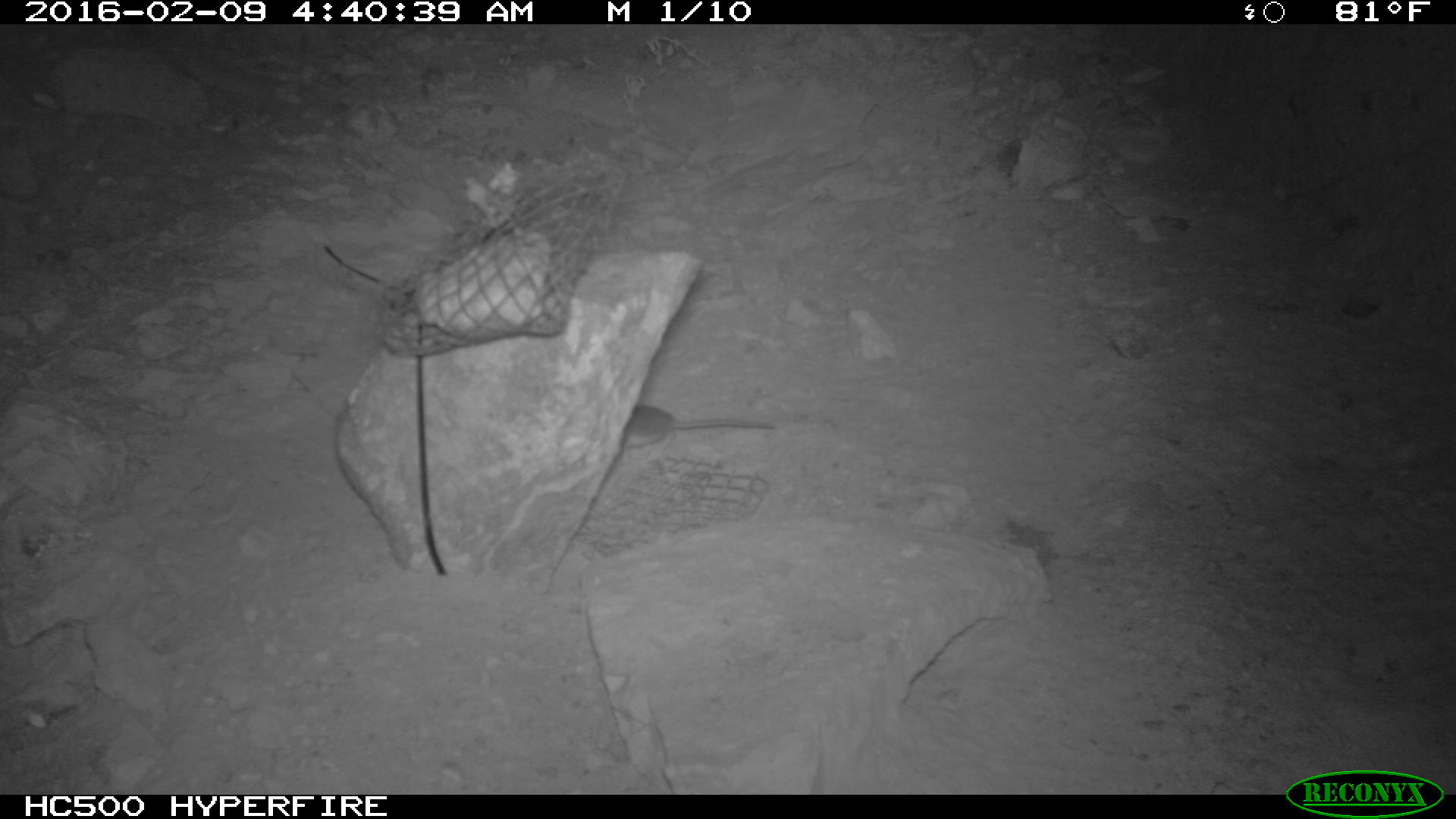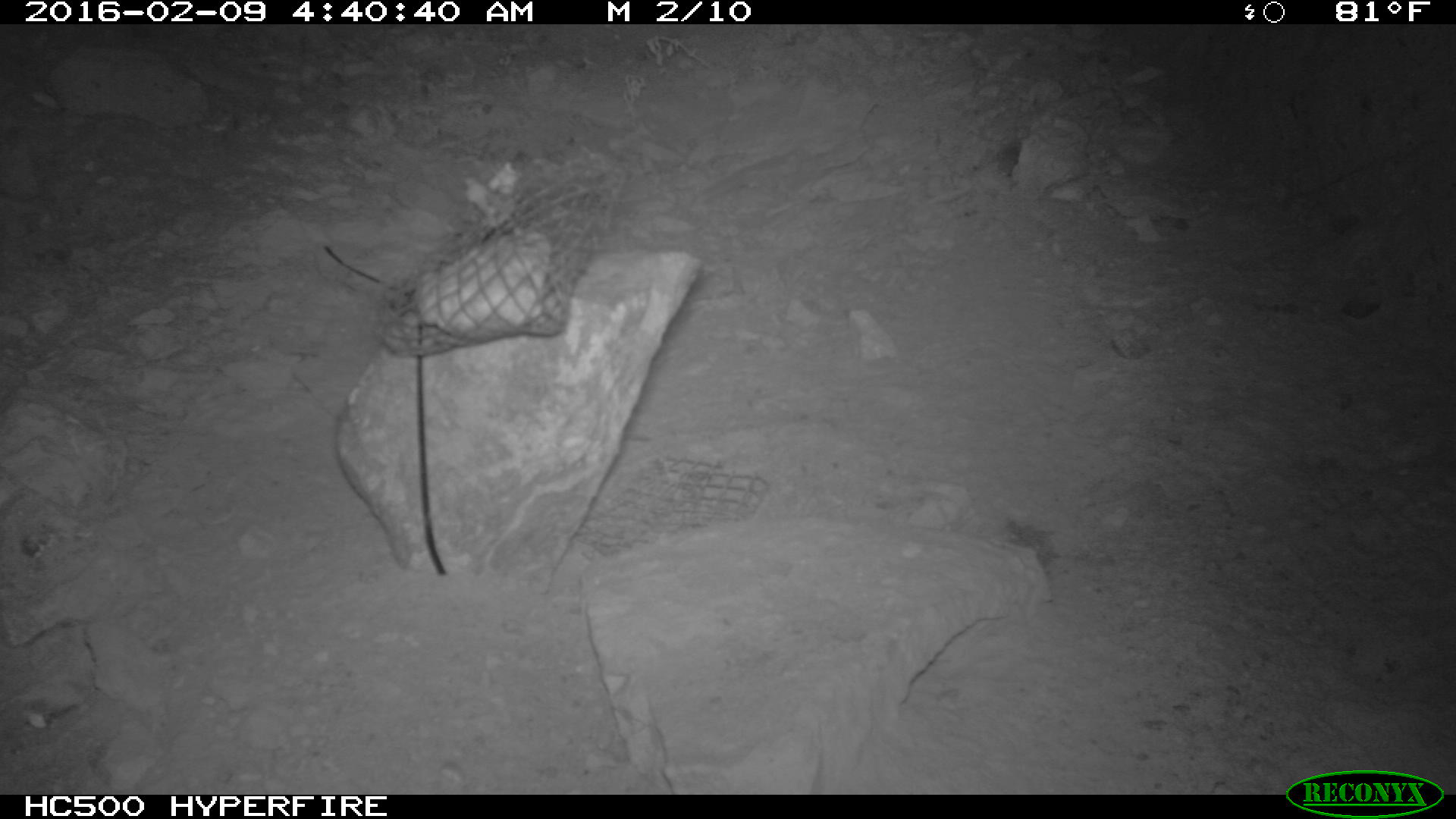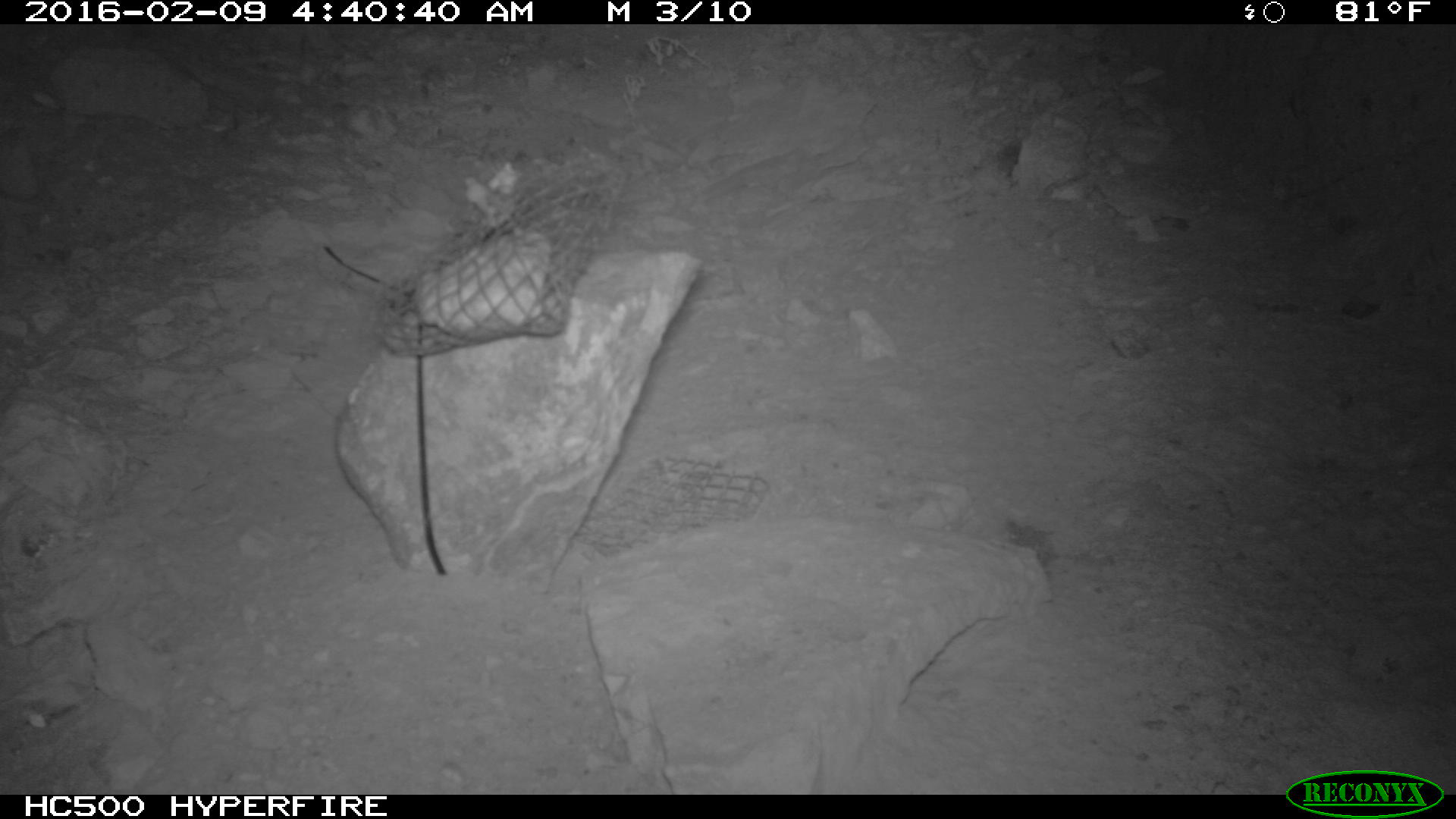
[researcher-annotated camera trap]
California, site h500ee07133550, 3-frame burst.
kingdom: Animalia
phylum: Chordata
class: Mammalia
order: Rodentia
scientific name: Rodentia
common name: rodent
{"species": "rodent (Rodentia)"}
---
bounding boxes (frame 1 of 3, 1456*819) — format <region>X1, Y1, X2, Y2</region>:
rodent: <region>621, 405, 775, 463</region>